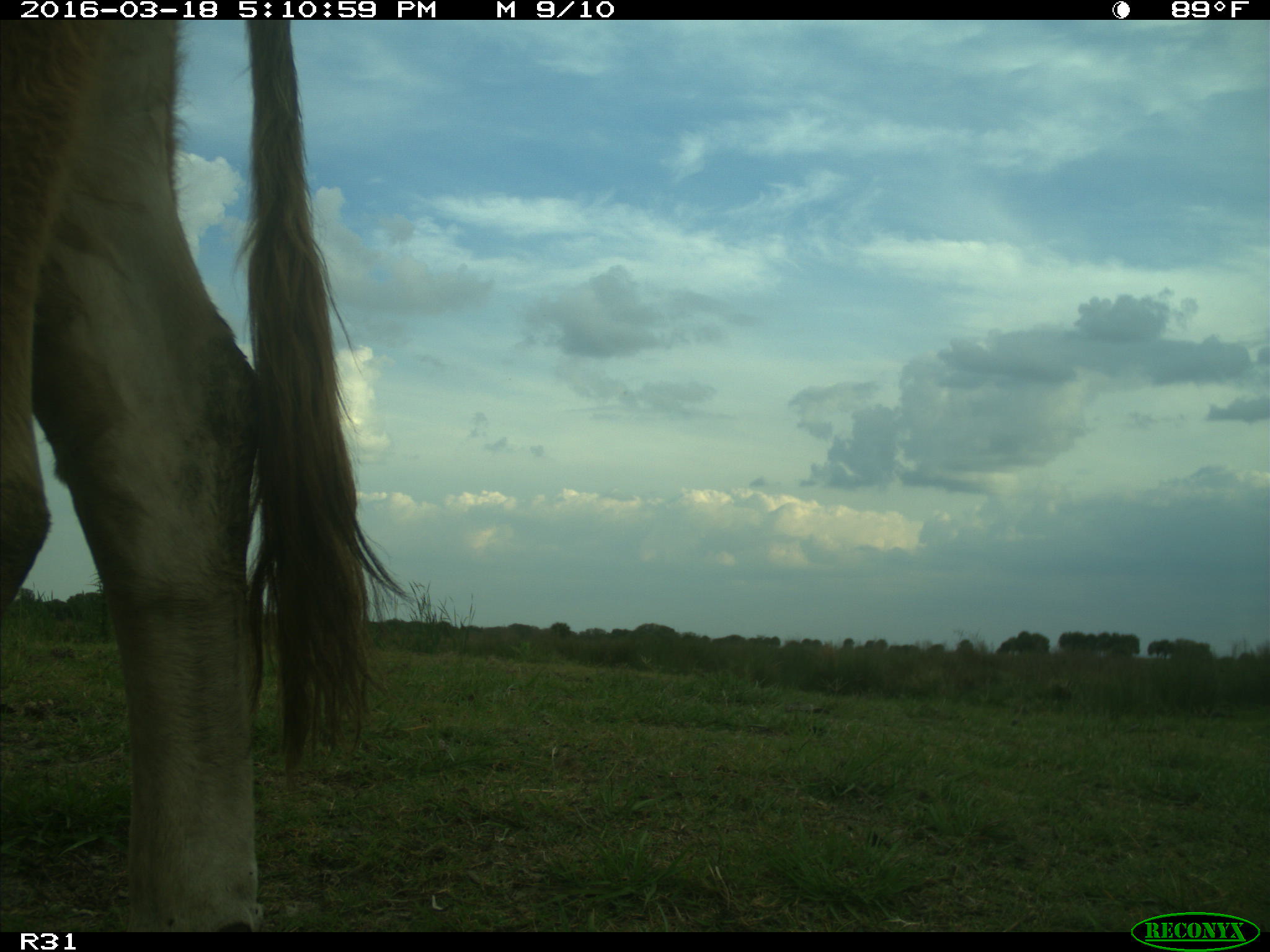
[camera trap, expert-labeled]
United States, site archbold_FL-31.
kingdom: Animalia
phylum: Chordata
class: Mammalia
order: Artiodactyla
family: Bovidae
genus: Bos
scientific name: Bos taurus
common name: domestic cow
Bos taurus (domestic cow).